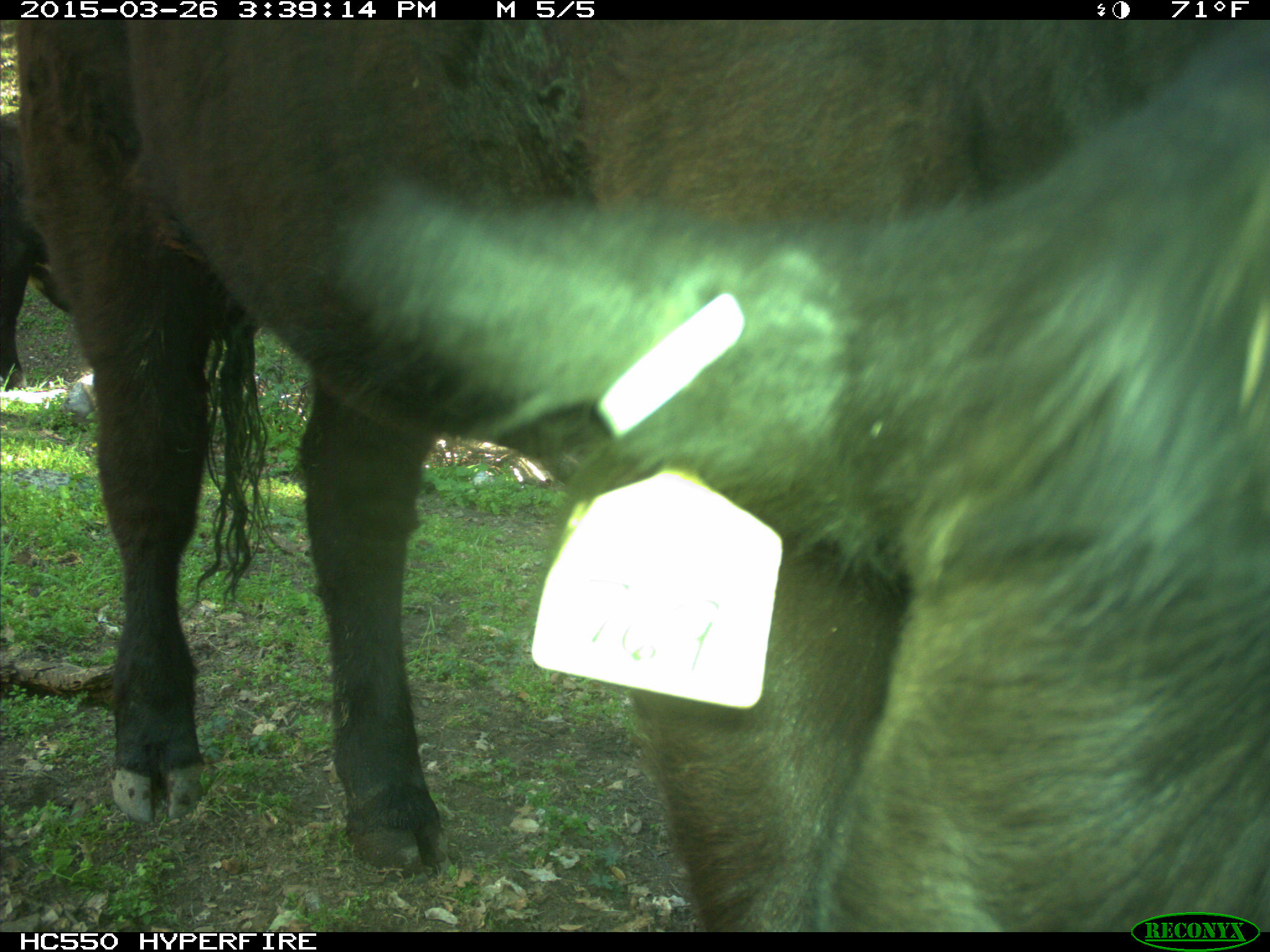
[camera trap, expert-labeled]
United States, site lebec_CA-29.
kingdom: Animalia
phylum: Chordata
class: Mammalia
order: Artiodactyla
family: Bovidae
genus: Bos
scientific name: Bos taurus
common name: domestic cow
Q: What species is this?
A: Bos taurus (domestic cow).